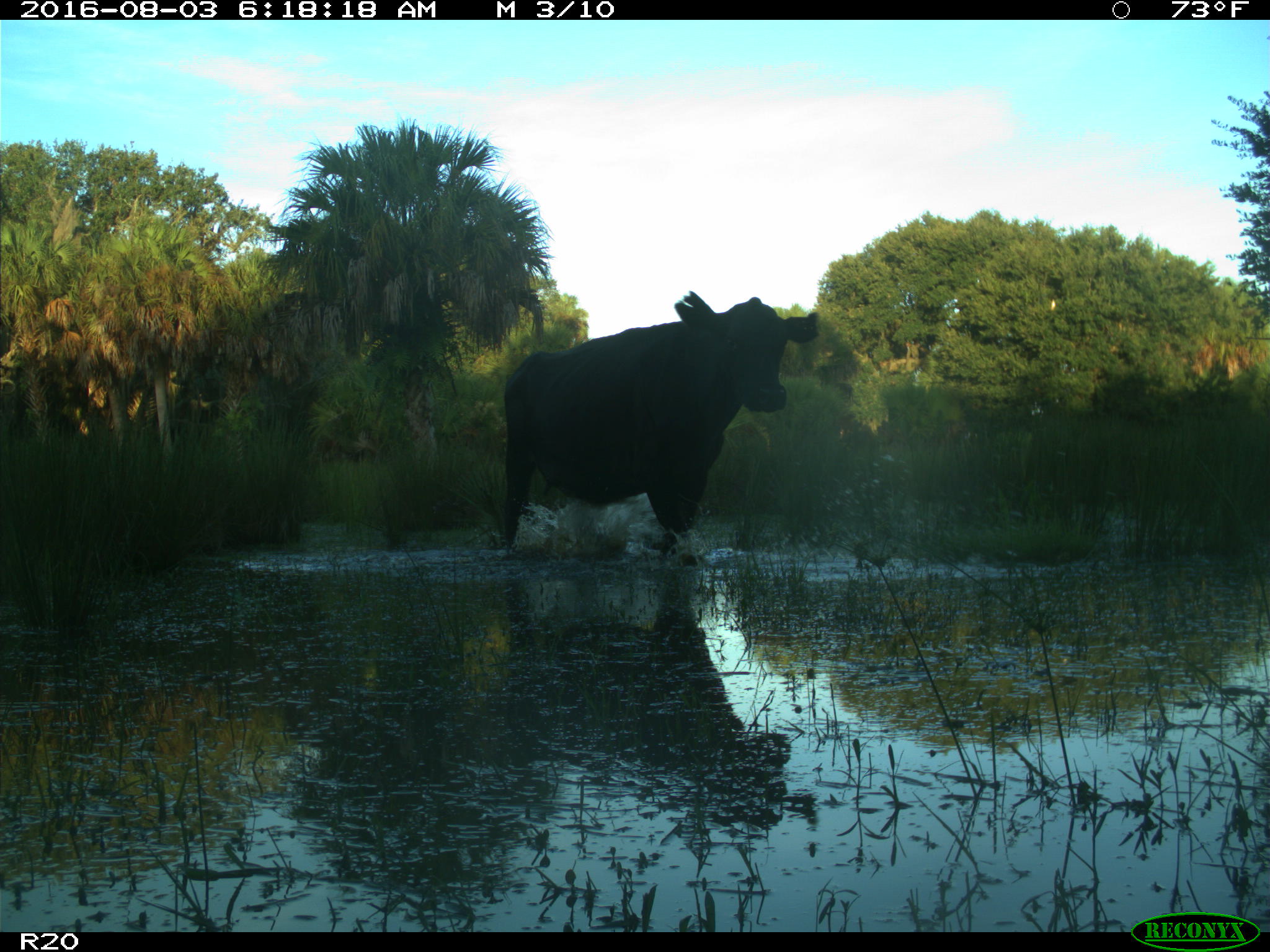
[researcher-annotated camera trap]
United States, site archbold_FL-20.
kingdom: Animalia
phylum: Chordata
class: Mammalia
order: Artiodactyla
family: Bovidae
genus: Bos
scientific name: Bos taurus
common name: domestic cow